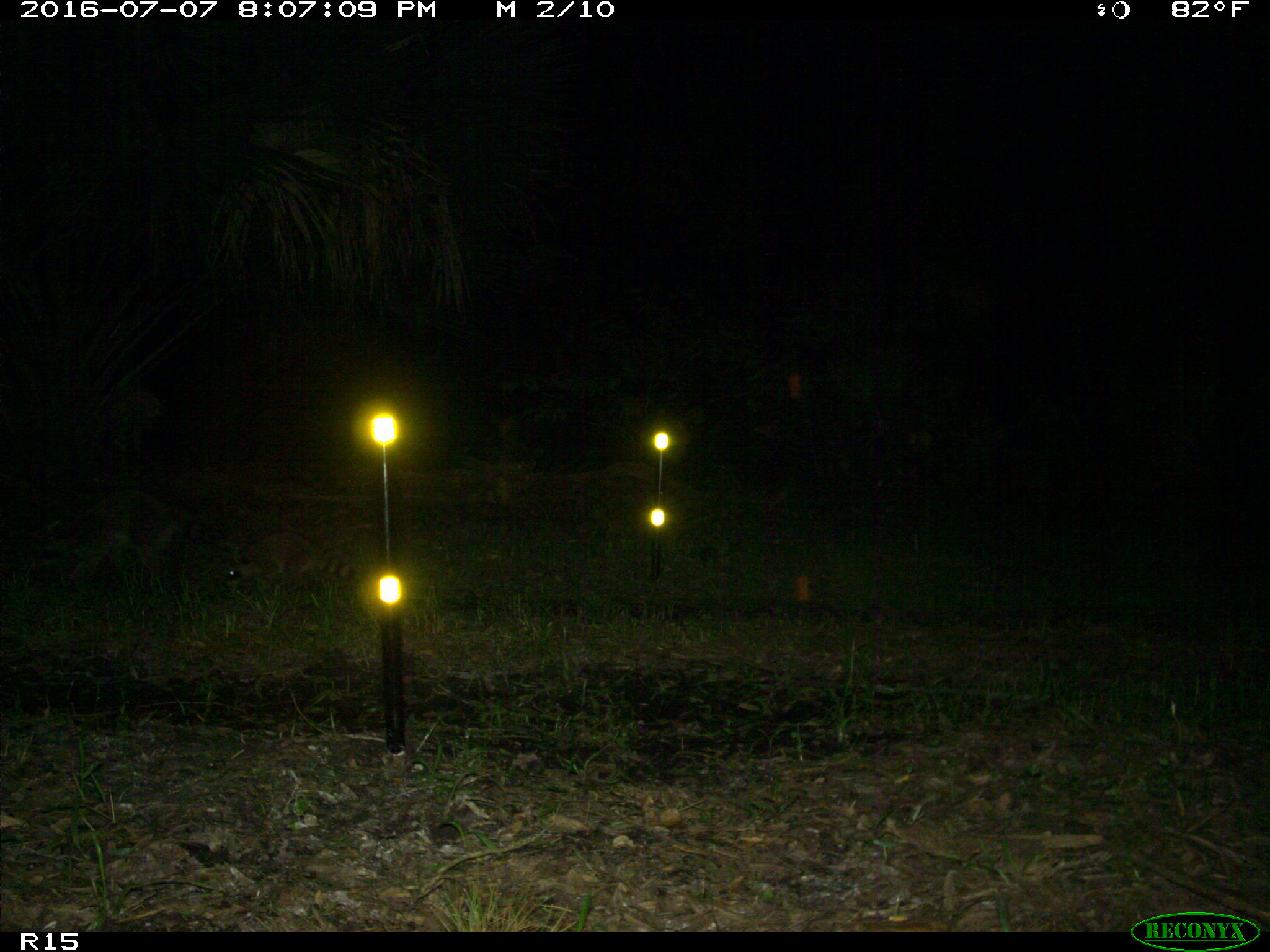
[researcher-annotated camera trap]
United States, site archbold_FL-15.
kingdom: Animalia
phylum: Chordata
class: Mammalia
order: Carnivora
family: Procyonidae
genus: Procyon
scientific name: Procyon lotor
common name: common raccoon